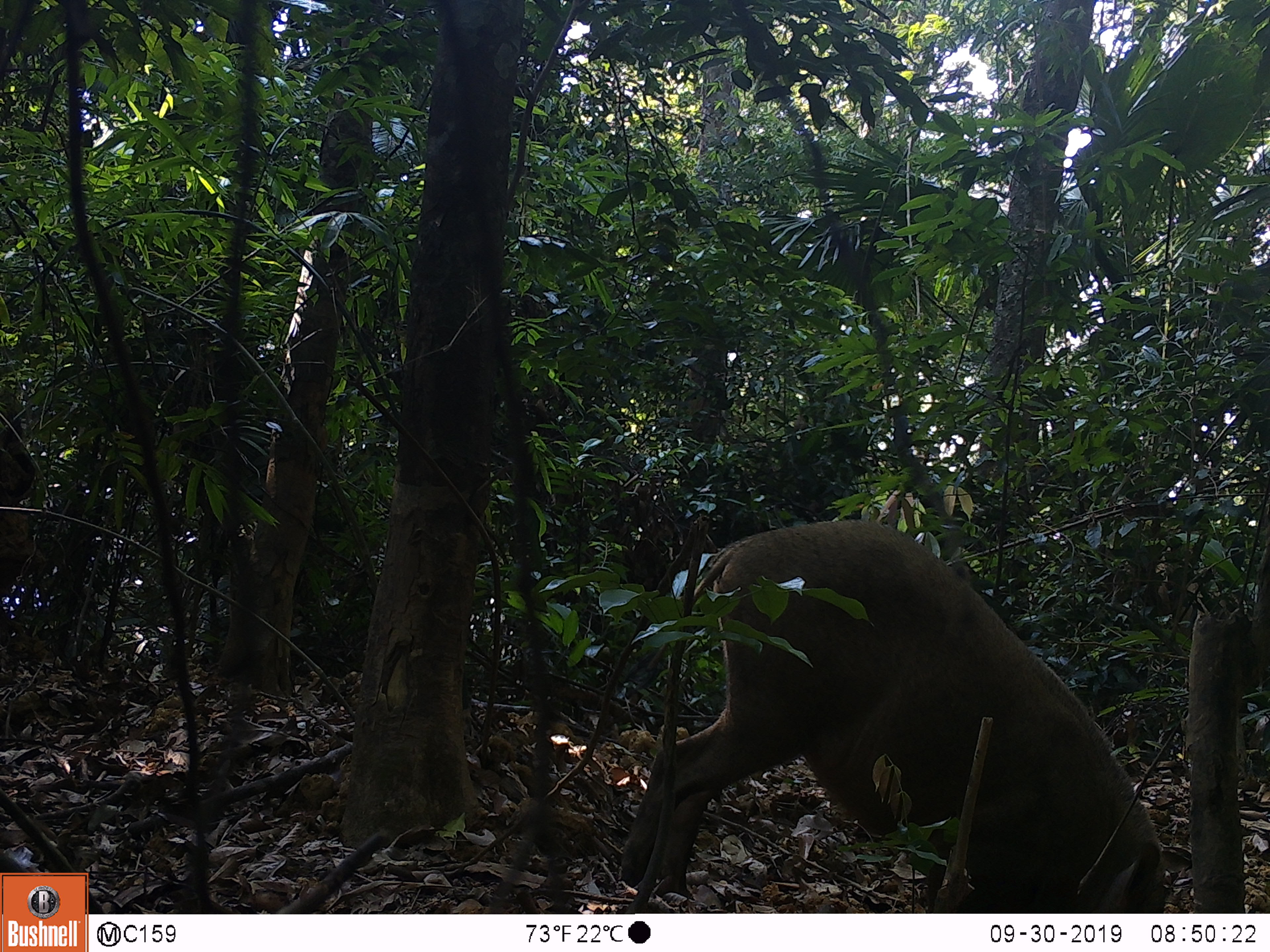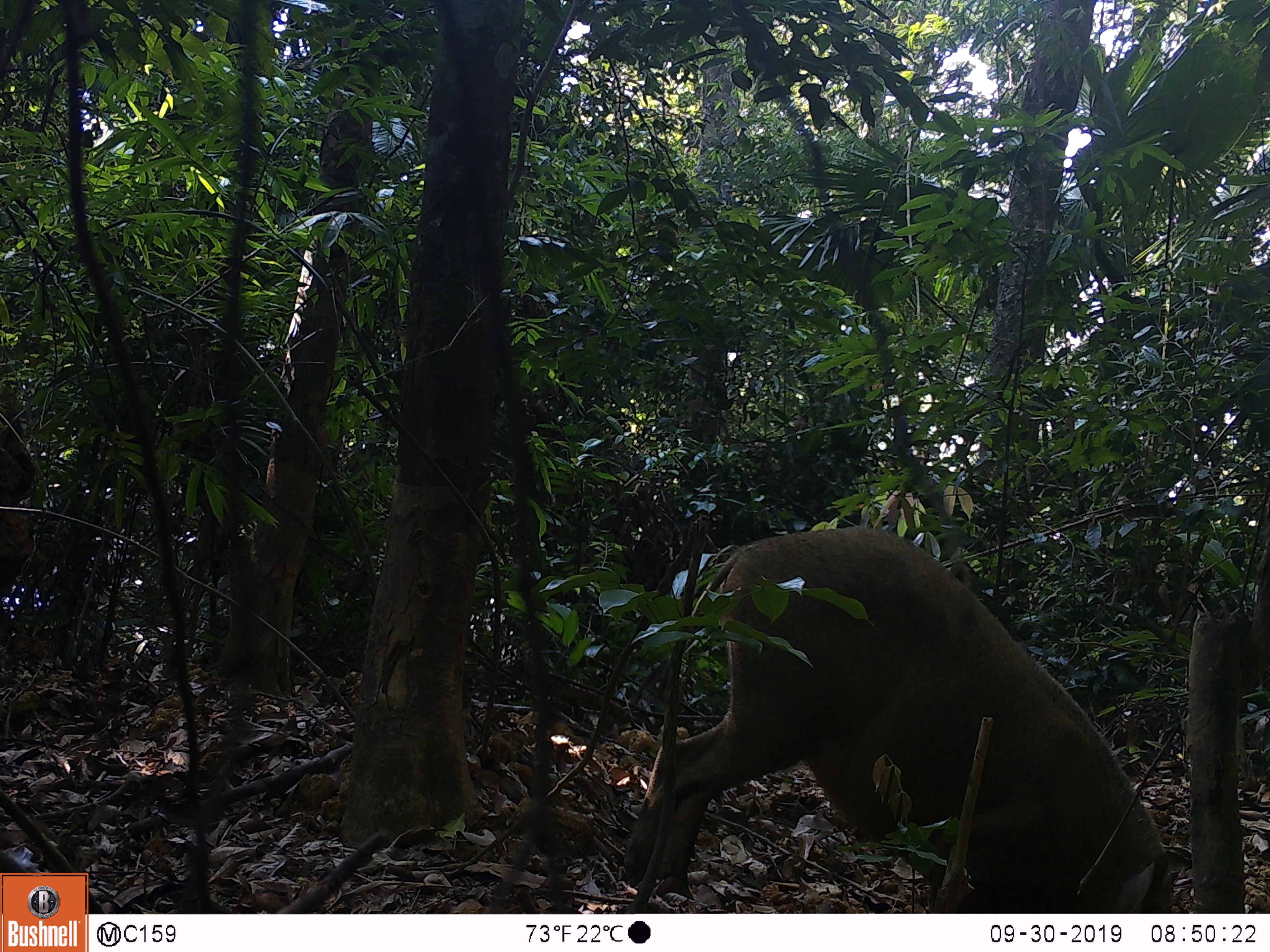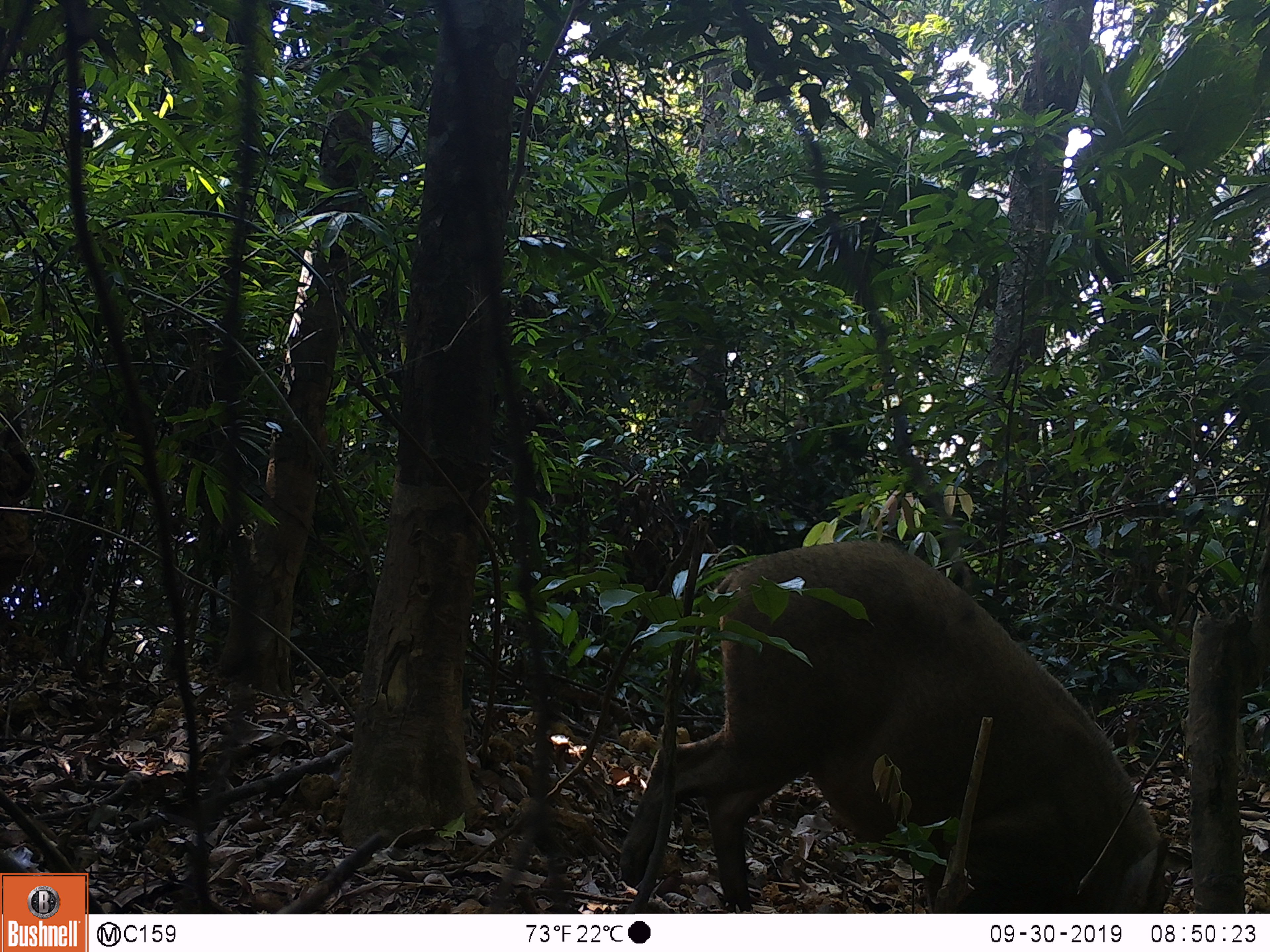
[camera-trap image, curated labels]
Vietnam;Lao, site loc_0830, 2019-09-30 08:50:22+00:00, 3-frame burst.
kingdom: Animalia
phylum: Chordata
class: Mammalia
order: Artiodactyla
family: Suidae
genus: Sus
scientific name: Sus scrofa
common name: eurasian wild pig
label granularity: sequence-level